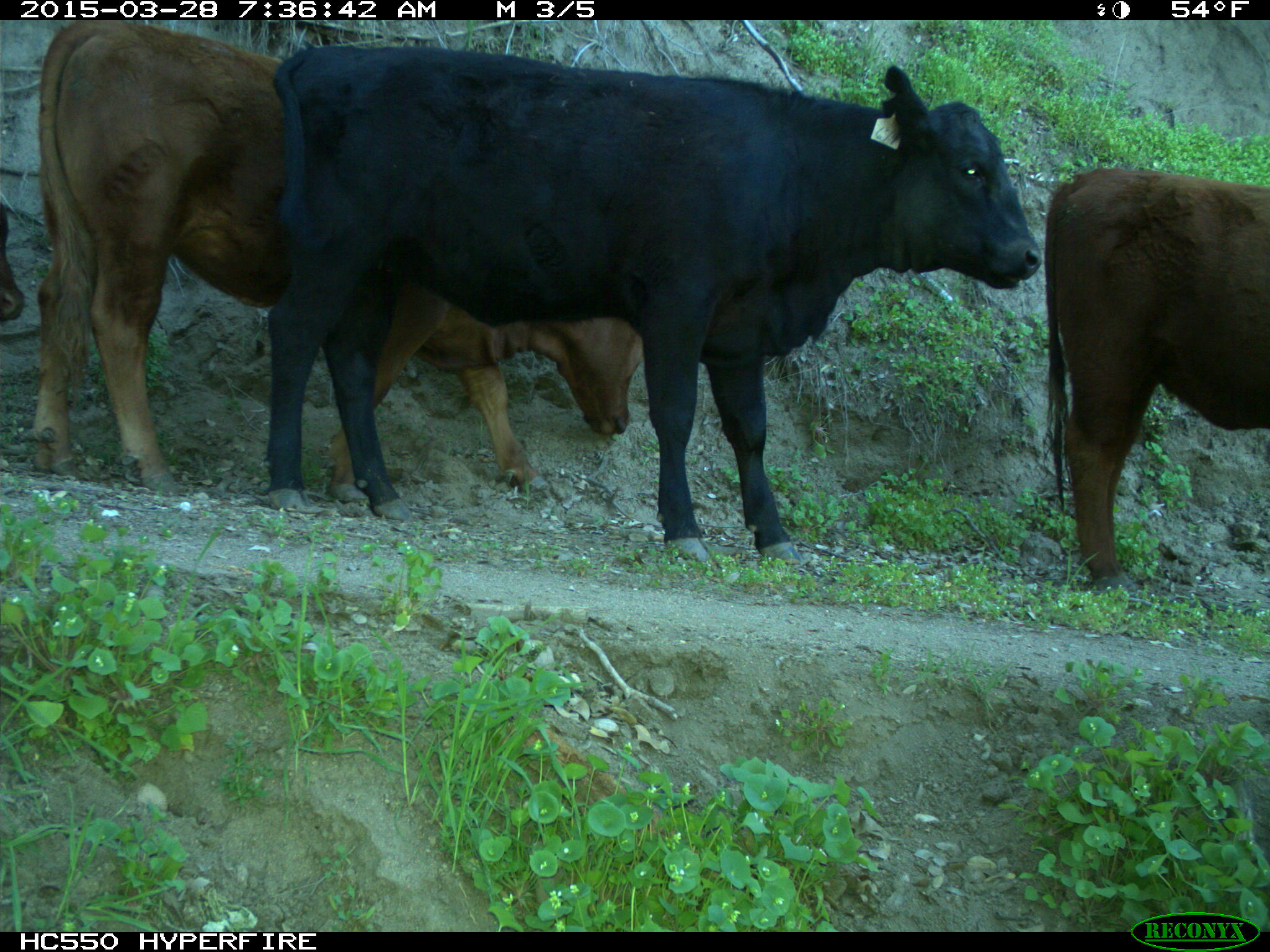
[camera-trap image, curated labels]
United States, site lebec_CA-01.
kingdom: Animalia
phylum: Chordata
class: Mammalia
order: Artiodactyla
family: Bovidae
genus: Bos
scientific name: Bos taurus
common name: domestic cow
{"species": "Bos taurus (domestic cow)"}